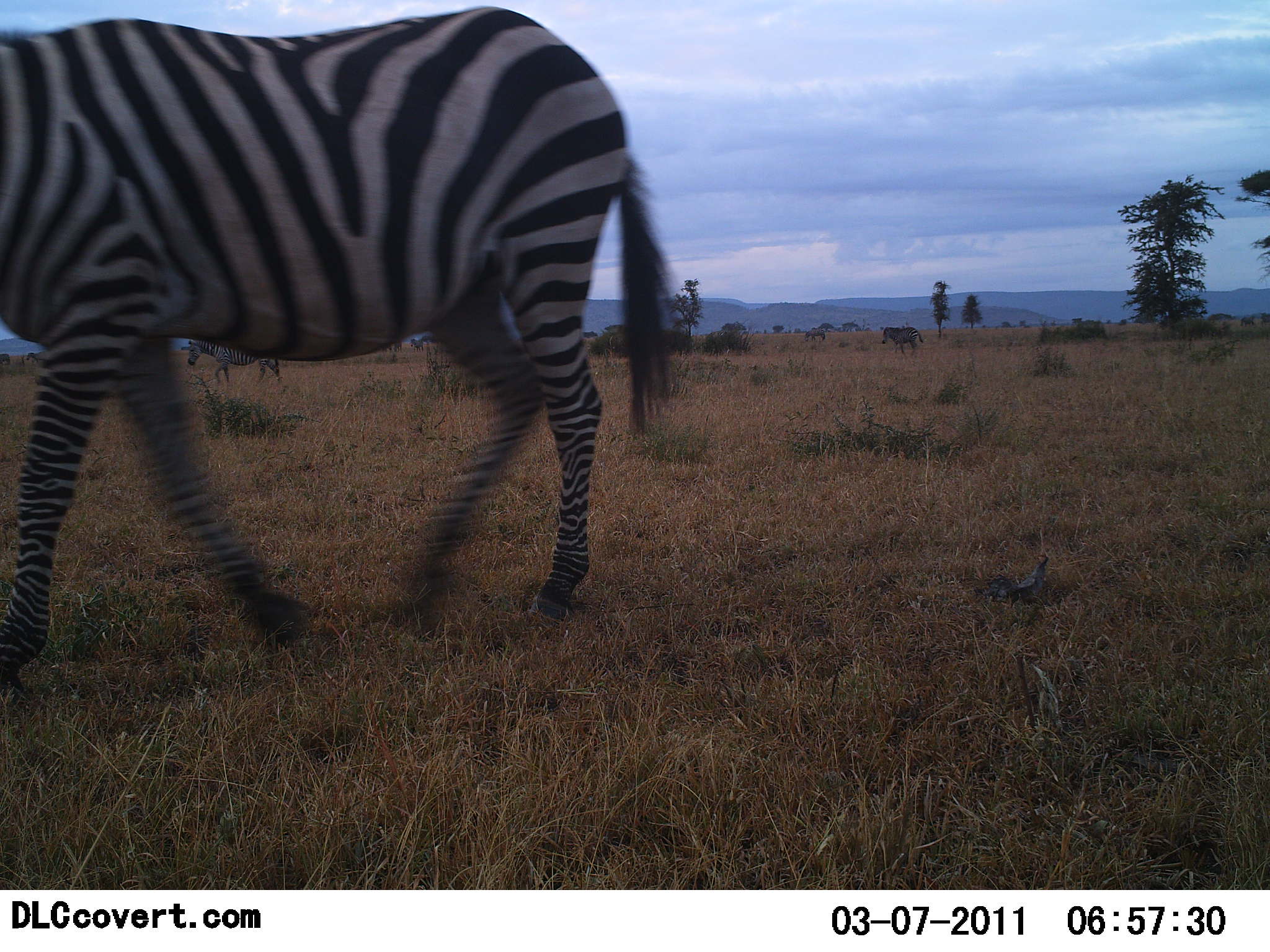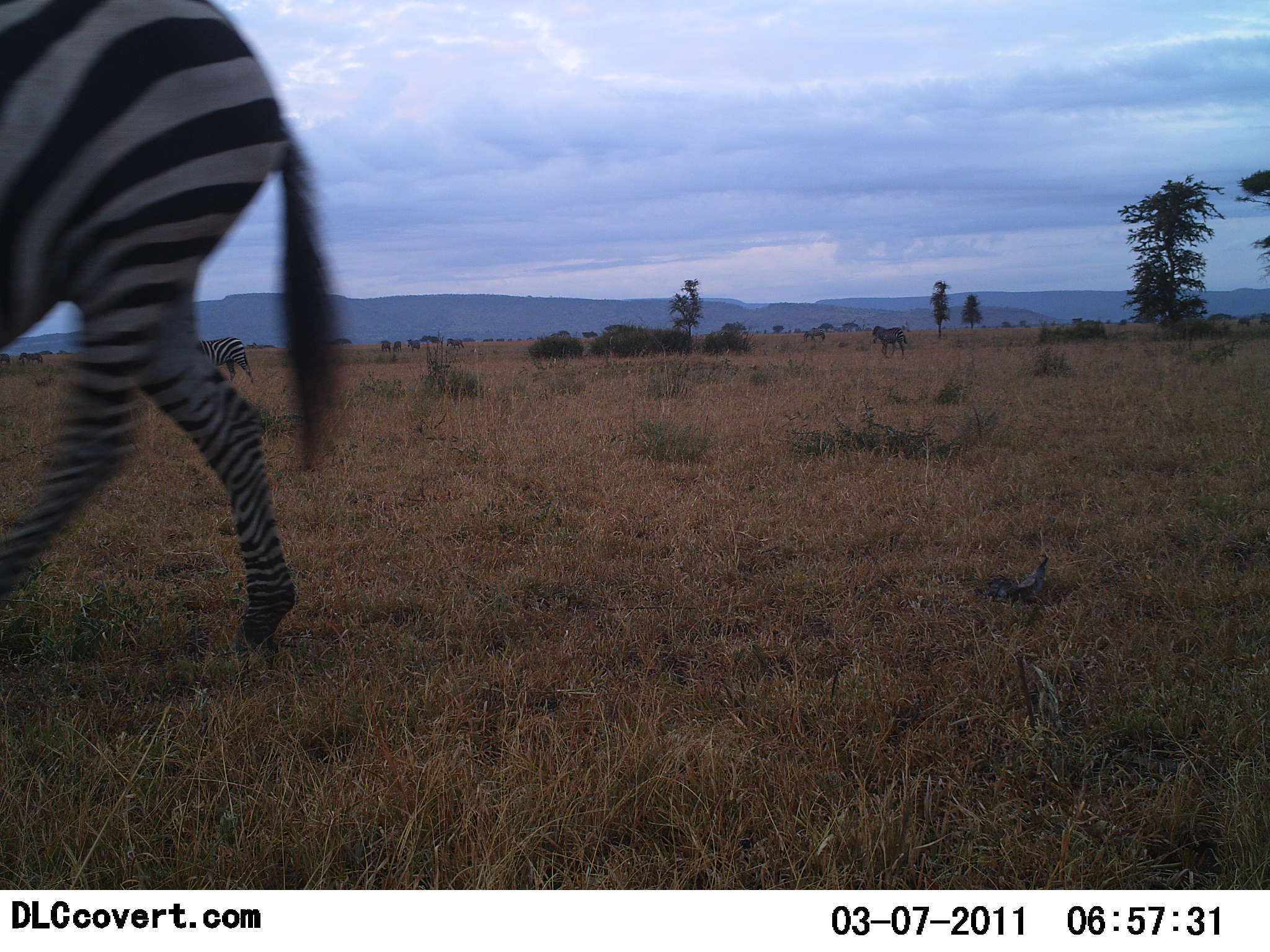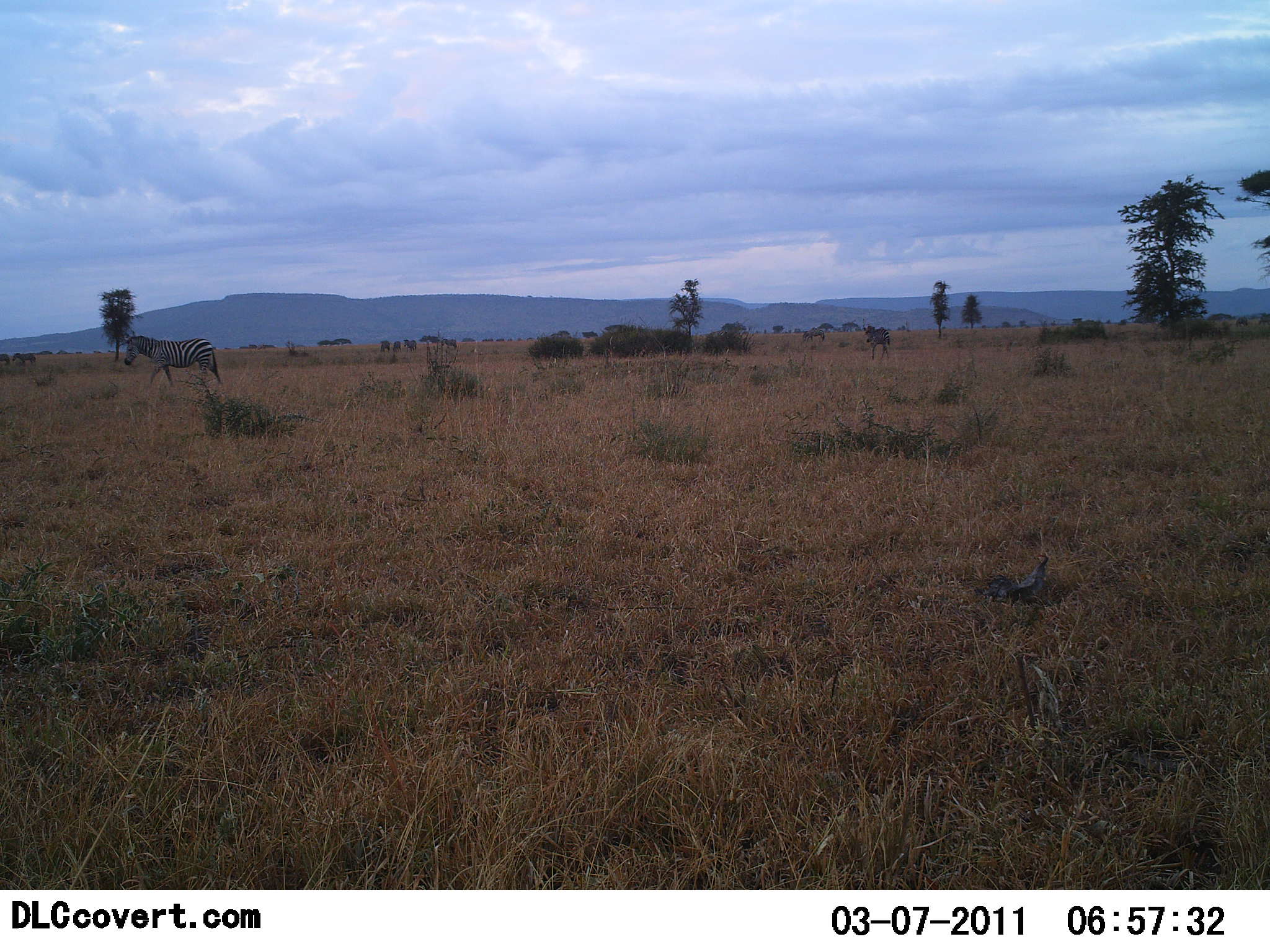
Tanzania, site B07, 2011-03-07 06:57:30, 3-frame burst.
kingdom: Animalia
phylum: Chordata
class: Mammalia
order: Perissodactyla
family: Equidae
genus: Equus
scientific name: Equus quagga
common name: plains zebra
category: zebra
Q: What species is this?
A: Zebra (plains zebra) (Equus quagga).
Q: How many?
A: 3.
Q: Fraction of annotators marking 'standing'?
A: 8%.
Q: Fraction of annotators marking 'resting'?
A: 0%.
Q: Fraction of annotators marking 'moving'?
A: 100%.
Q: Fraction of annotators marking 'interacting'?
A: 0%.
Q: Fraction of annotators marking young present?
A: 8%.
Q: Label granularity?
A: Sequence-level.